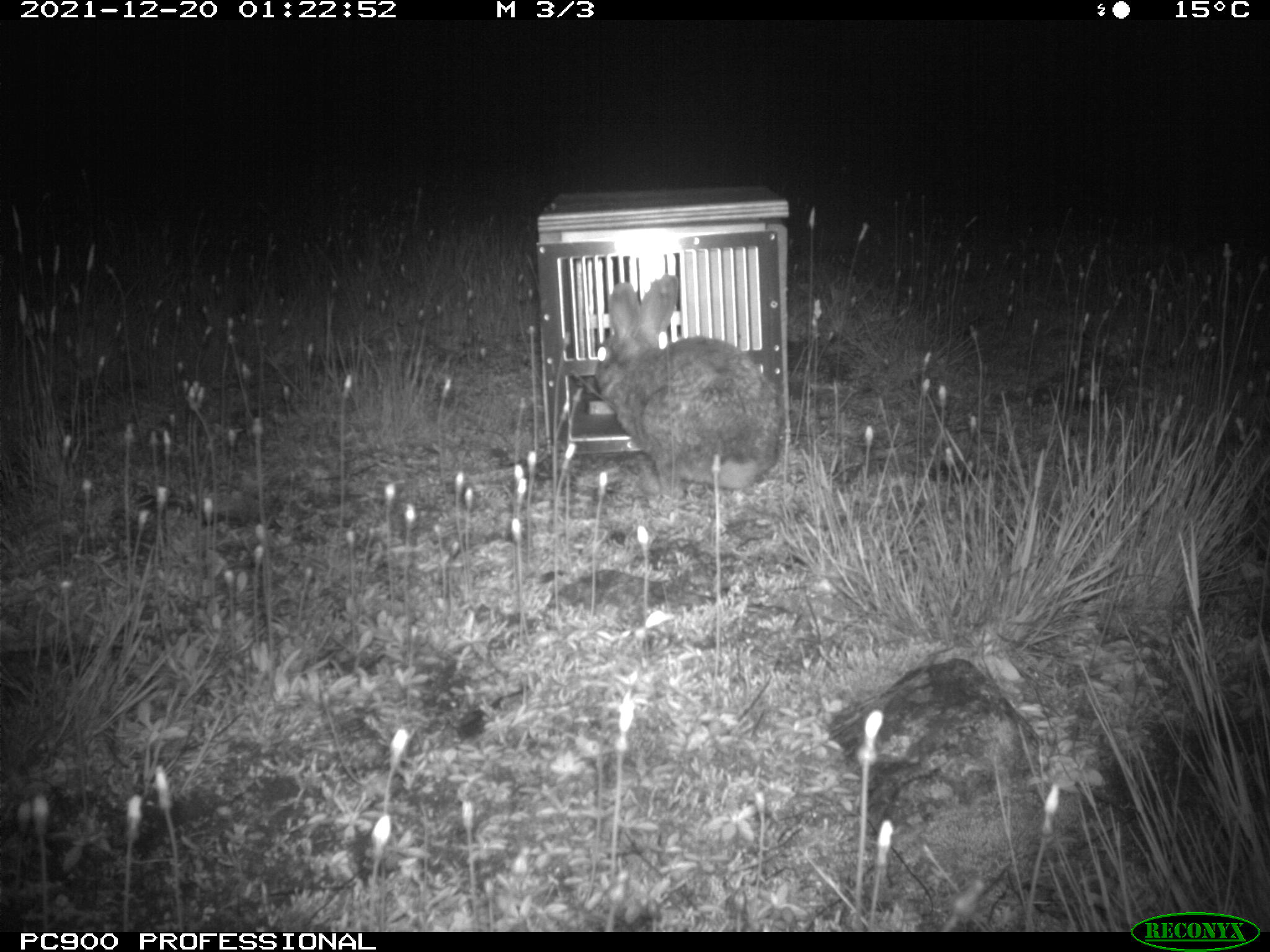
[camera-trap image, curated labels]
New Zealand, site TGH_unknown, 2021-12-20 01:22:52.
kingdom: Animalia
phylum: Chordata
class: Mammalia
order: Lagomorpha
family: Leporidae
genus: Oryctolagus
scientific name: Oryctolagus cuniculus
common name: european rabbit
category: rabbit